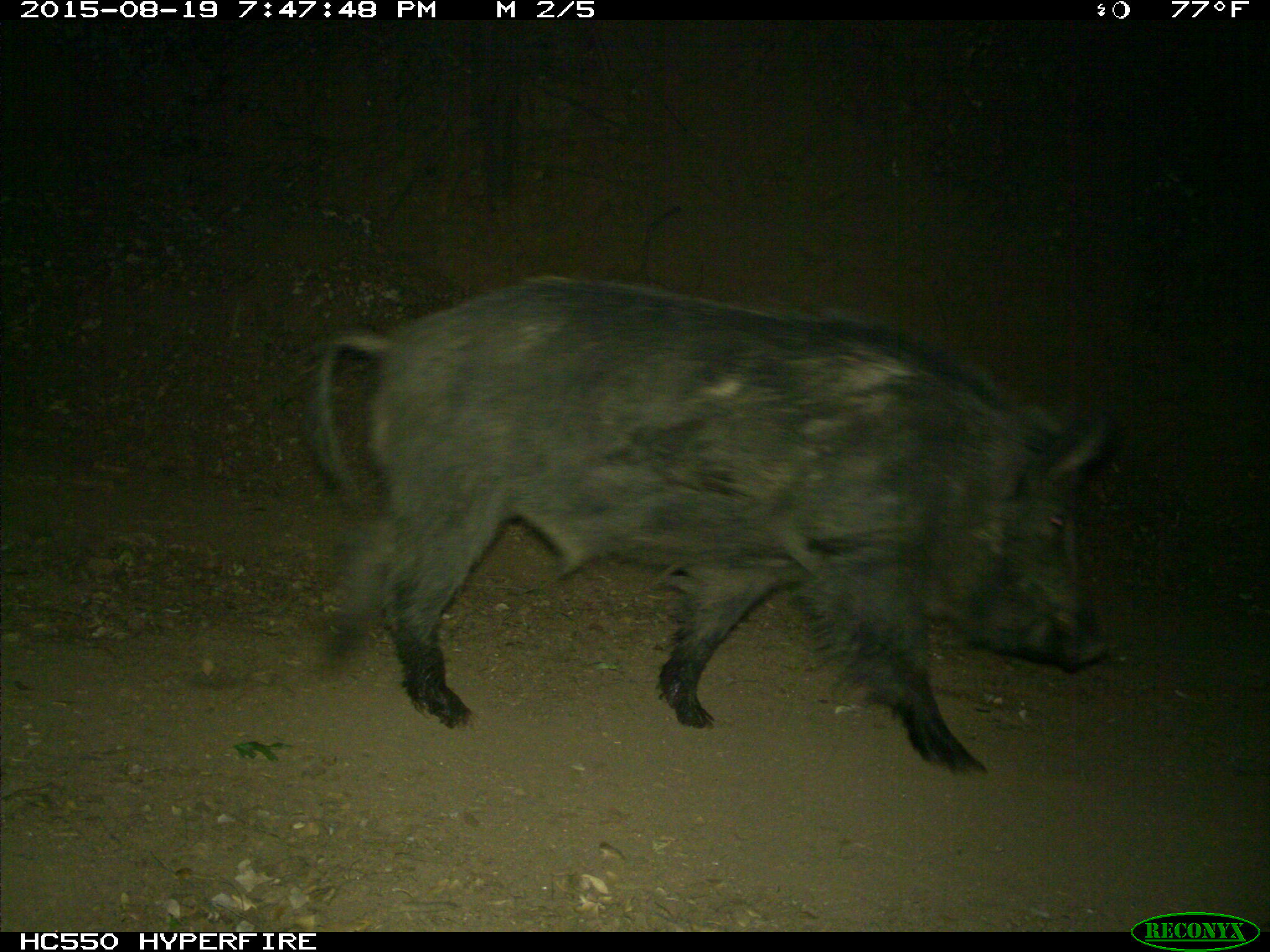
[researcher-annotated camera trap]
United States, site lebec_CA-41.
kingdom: Animalia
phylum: Chordata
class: Mammalia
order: Artiodactyla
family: Suidae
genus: Sus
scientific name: Sus scrofa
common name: wild boar